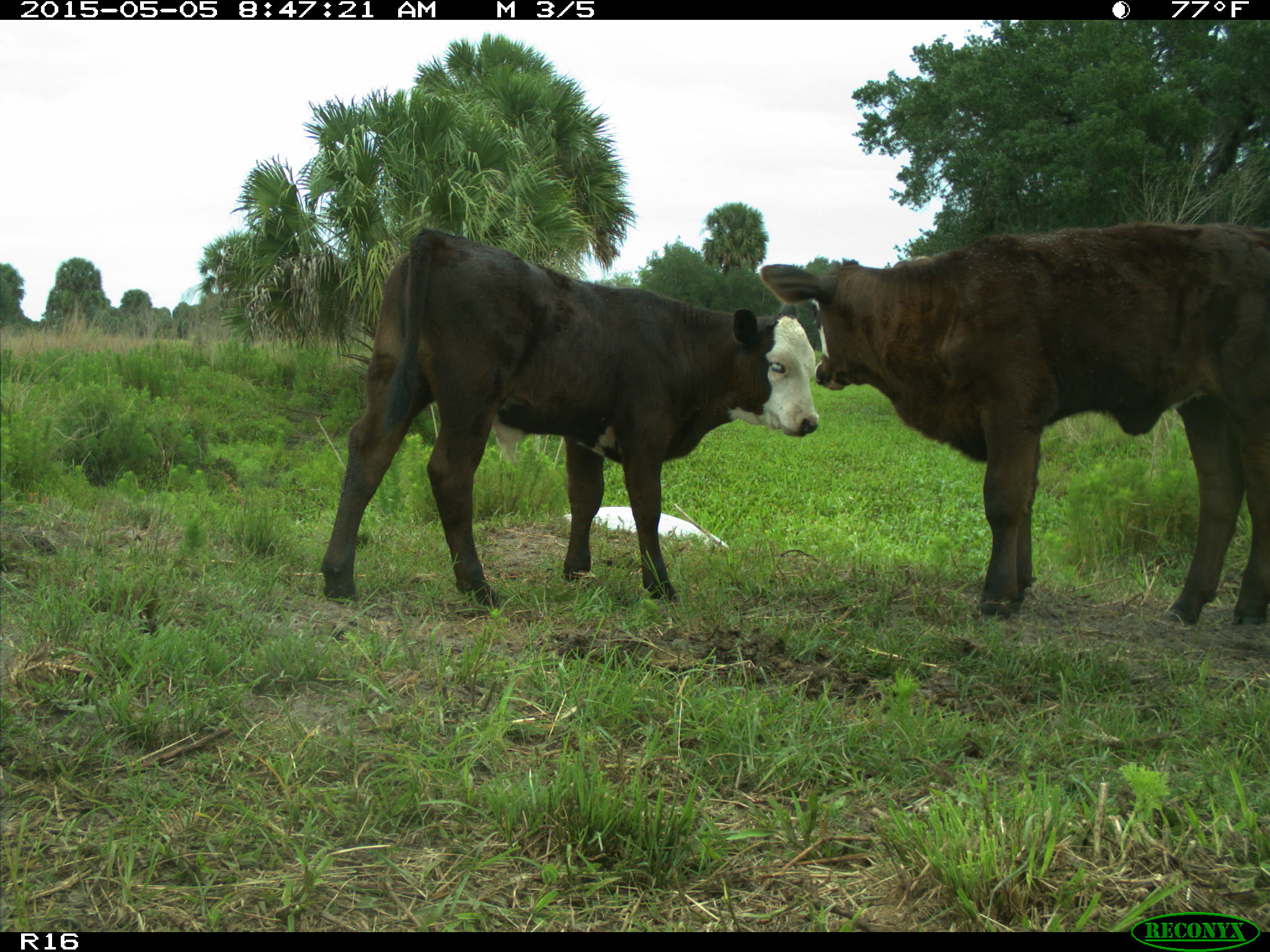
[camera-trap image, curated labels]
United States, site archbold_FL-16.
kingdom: Animalia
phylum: Chordata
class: Mammalia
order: Artiodactyla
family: Bovidae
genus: Bos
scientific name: Bos taurus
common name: domestic cow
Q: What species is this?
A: Bos taurus (domestic cow).